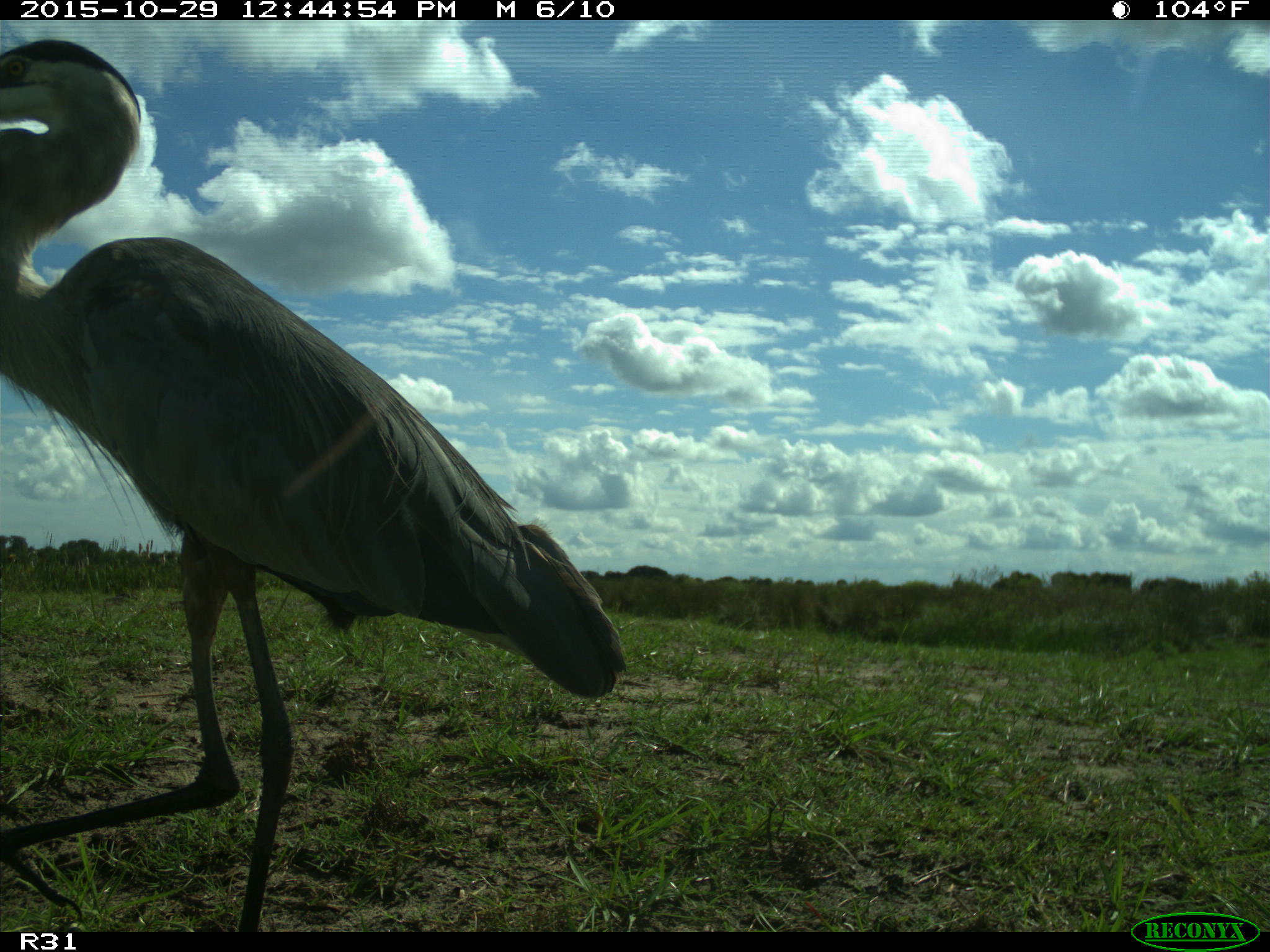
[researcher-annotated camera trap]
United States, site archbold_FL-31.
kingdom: Animalia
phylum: Chordata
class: Aves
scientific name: Aves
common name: birds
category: unidentified bird